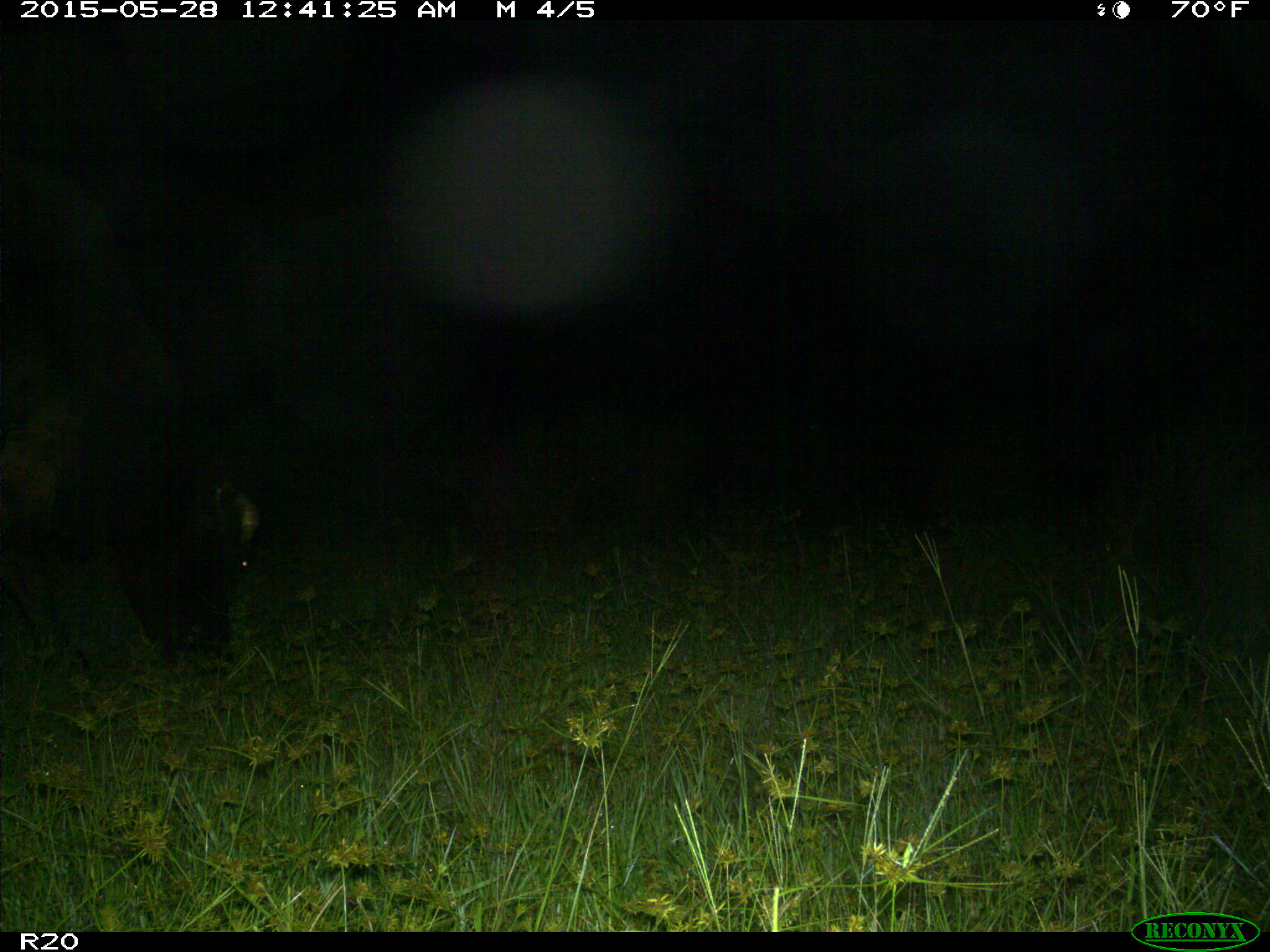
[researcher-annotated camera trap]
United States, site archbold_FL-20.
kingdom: Animalia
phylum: Chordata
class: Mammalia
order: Artiodactyla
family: Bovidae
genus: Bos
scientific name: Bos taurus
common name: domestic cow